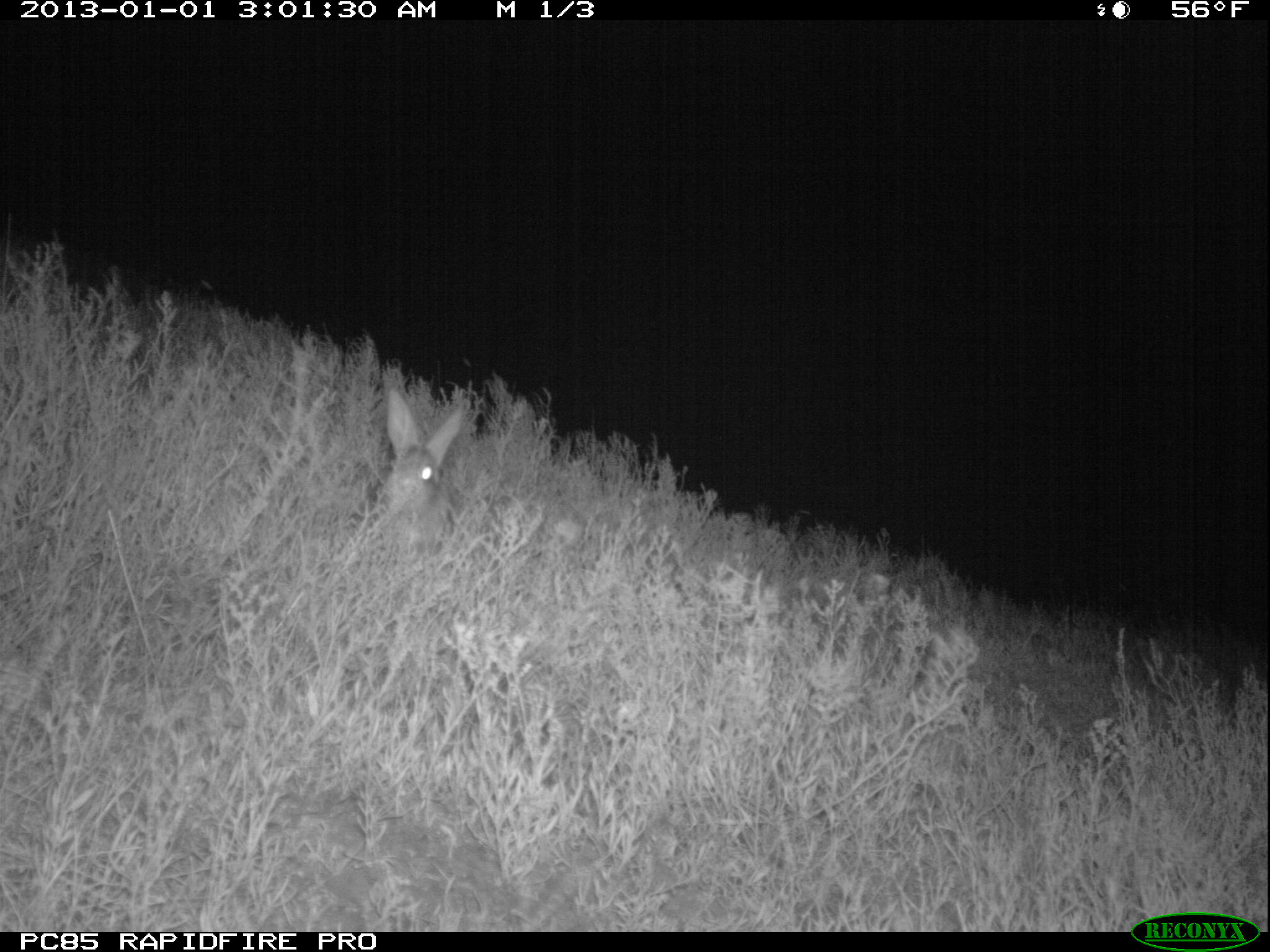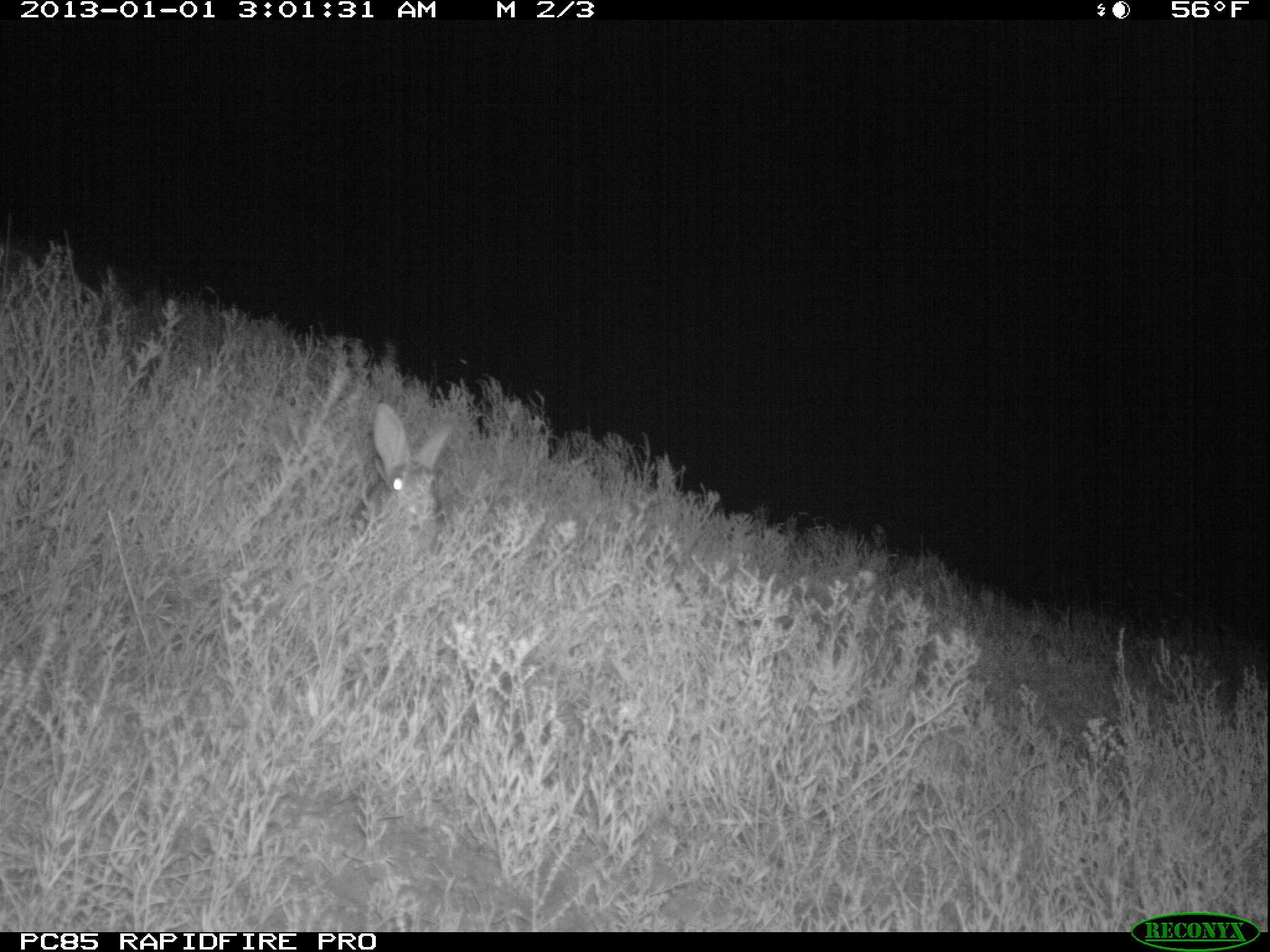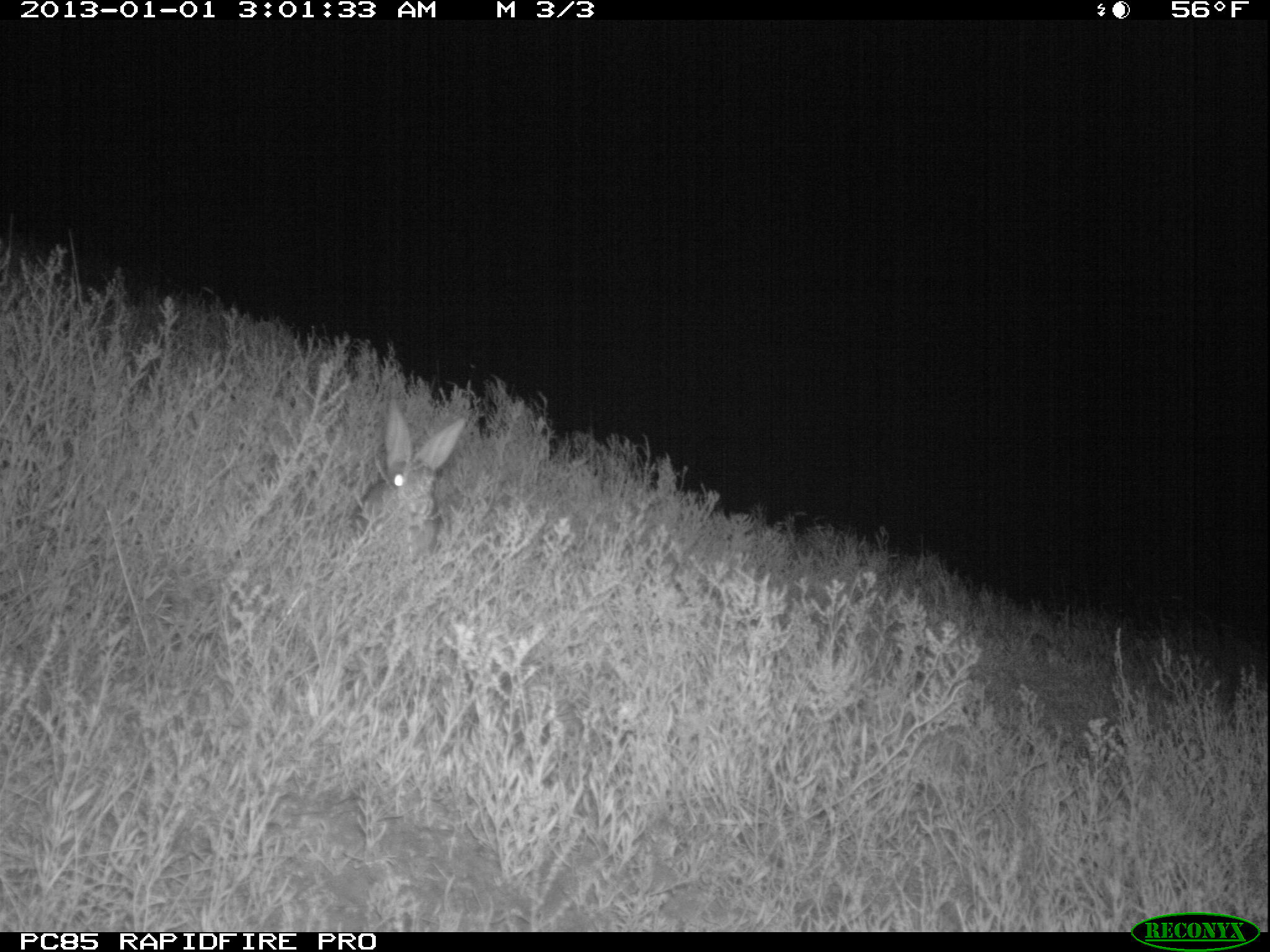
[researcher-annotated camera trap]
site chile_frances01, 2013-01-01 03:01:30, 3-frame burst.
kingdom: Animalia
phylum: Chordata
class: Mammalia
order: Lagomorpha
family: Leporidae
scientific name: Leporidae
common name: rabbits and hares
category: rabbit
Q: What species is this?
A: Rabbit (rabbits and hares) (Leporidae).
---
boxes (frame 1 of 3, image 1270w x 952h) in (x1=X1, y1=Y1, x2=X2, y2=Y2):
rabbit: (x1=371, y1=387, x2=471, y2=553)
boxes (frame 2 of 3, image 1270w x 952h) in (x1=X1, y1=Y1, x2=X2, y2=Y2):
rabbit: (x1=357, y1=401, x2=451, y2=555)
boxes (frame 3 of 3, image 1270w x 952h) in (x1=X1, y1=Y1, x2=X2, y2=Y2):
rabbit: (x1=350, y1=408, x2=467, y2=562)